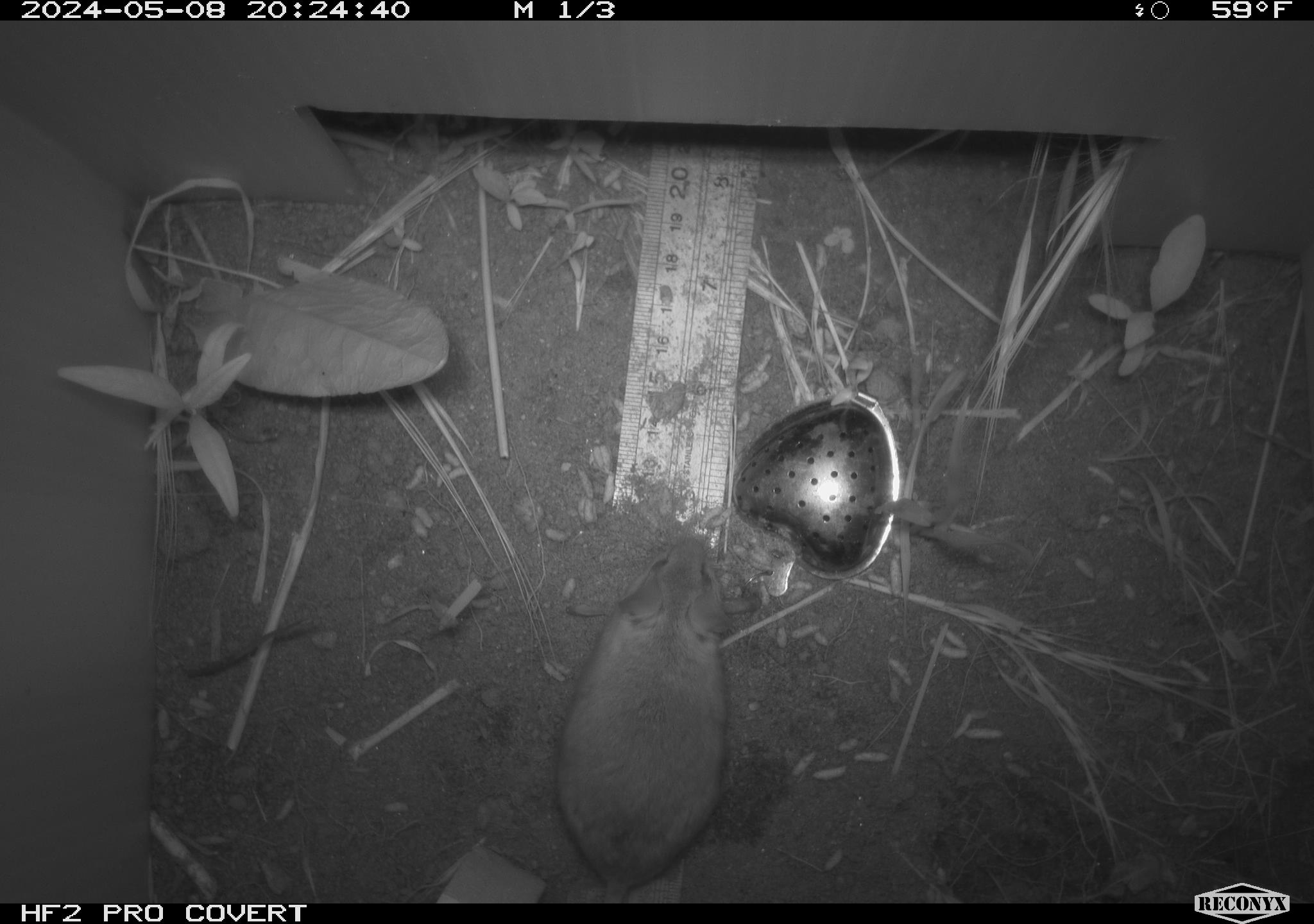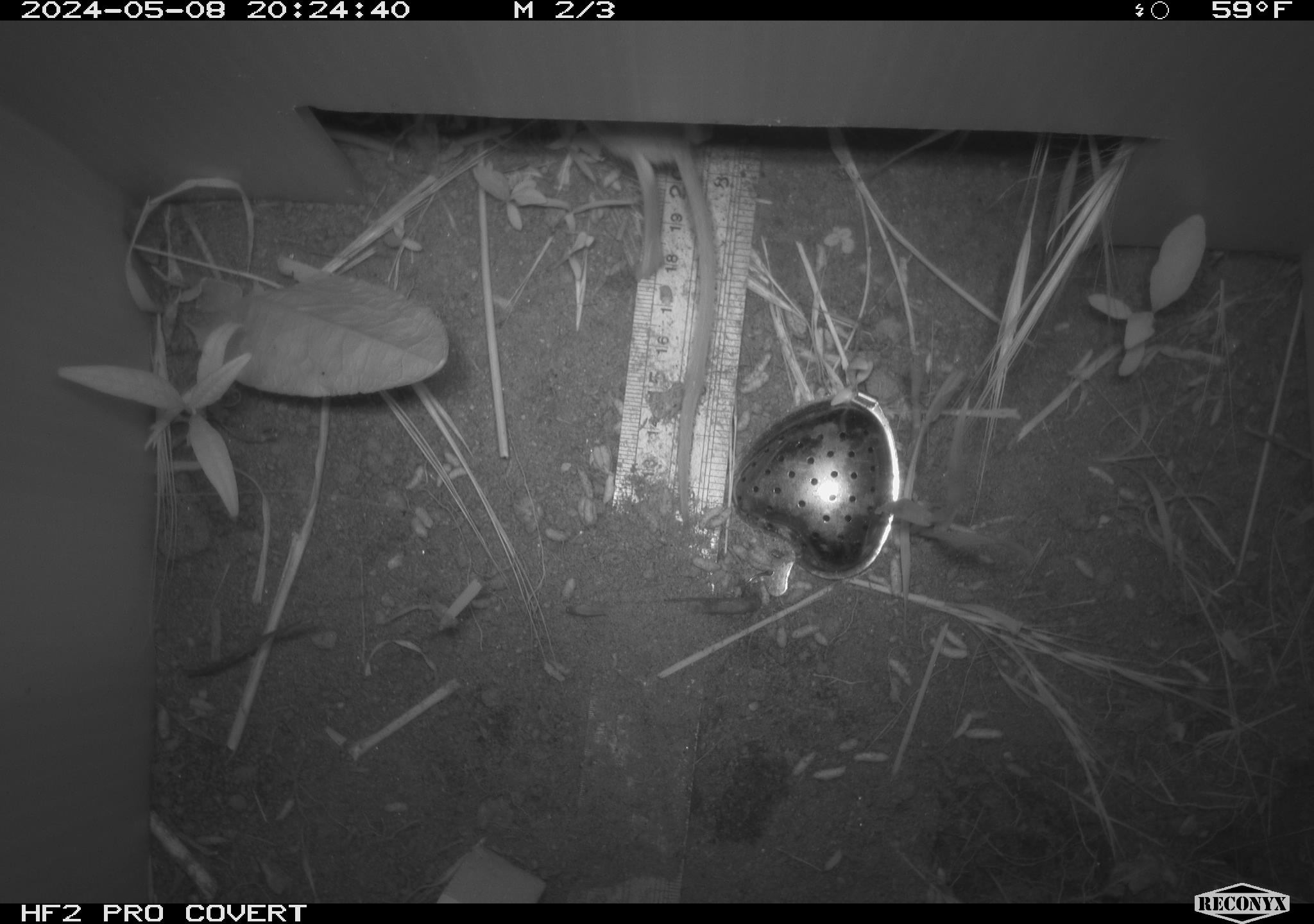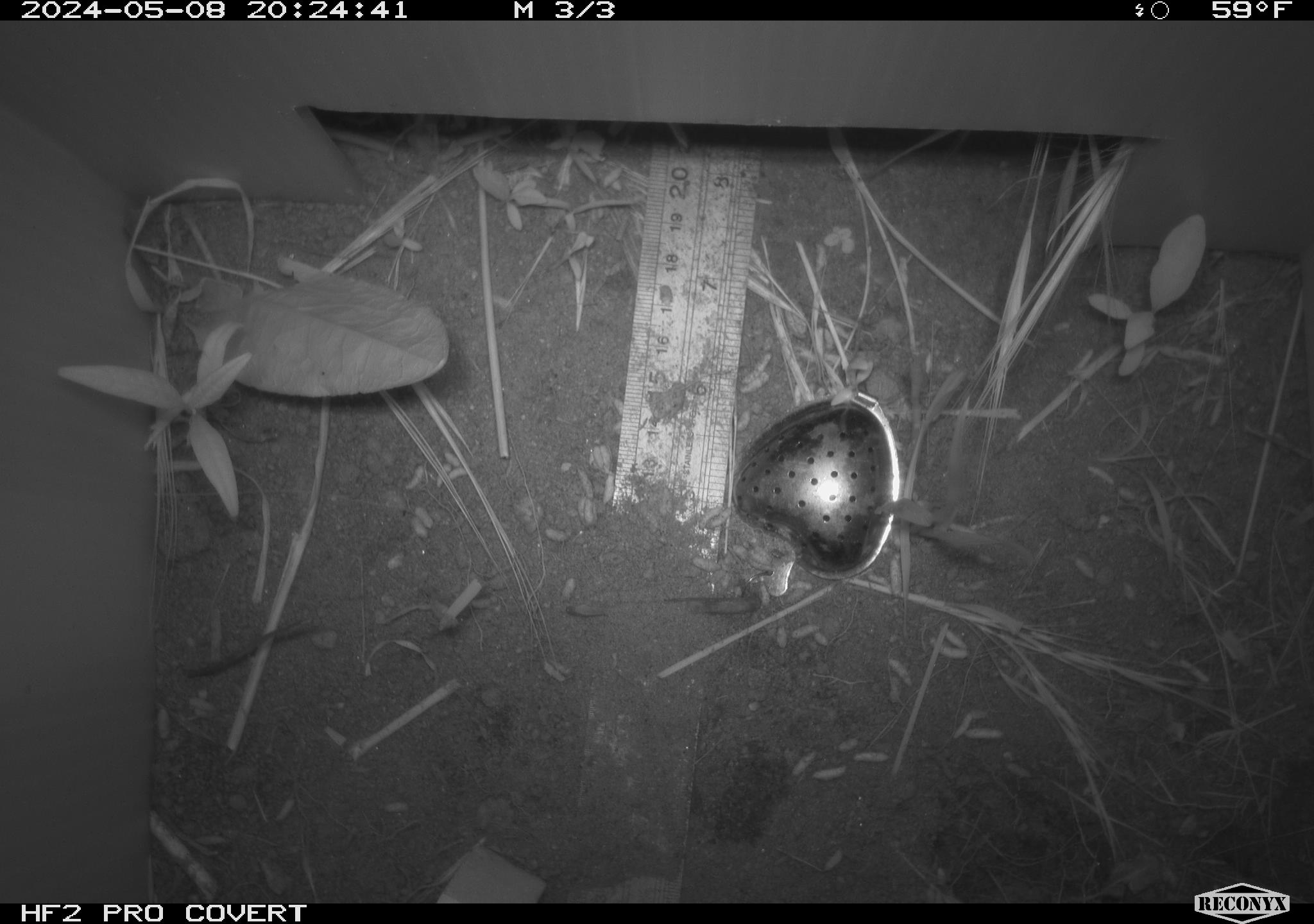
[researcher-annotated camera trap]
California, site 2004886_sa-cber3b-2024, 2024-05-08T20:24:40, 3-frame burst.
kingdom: Animalia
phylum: Chordata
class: Mammalia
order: Rodentia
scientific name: Rodentia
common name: mouse species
Mouse species (Rodentia).